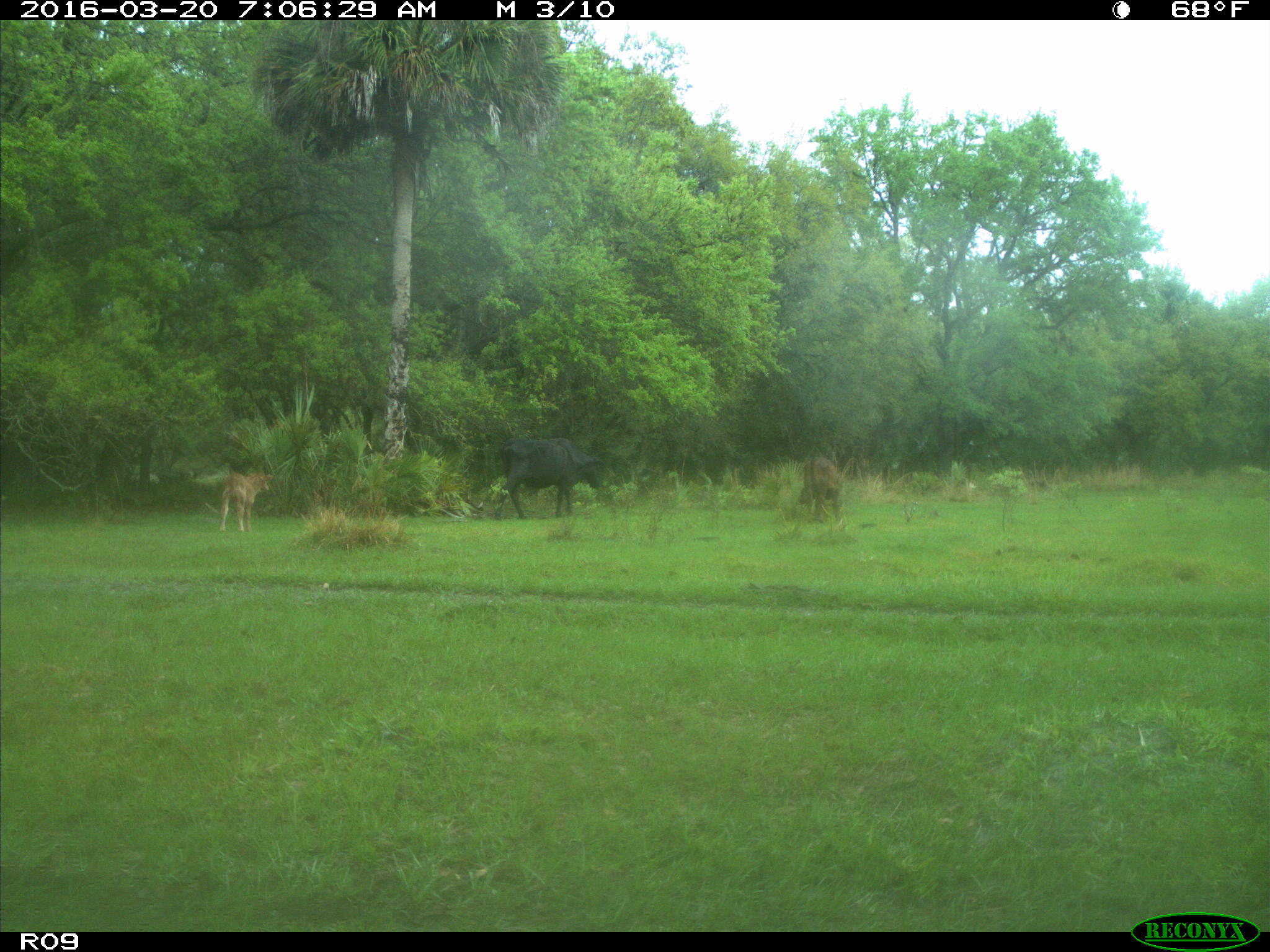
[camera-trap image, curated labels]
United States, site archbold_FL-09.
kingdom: Animalia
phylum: Chordata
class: Mammalia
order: Artiodactyla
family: Bovidae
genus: Bos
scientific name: Bos taurus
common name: domestic cow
Bos taurus (domestic cow).